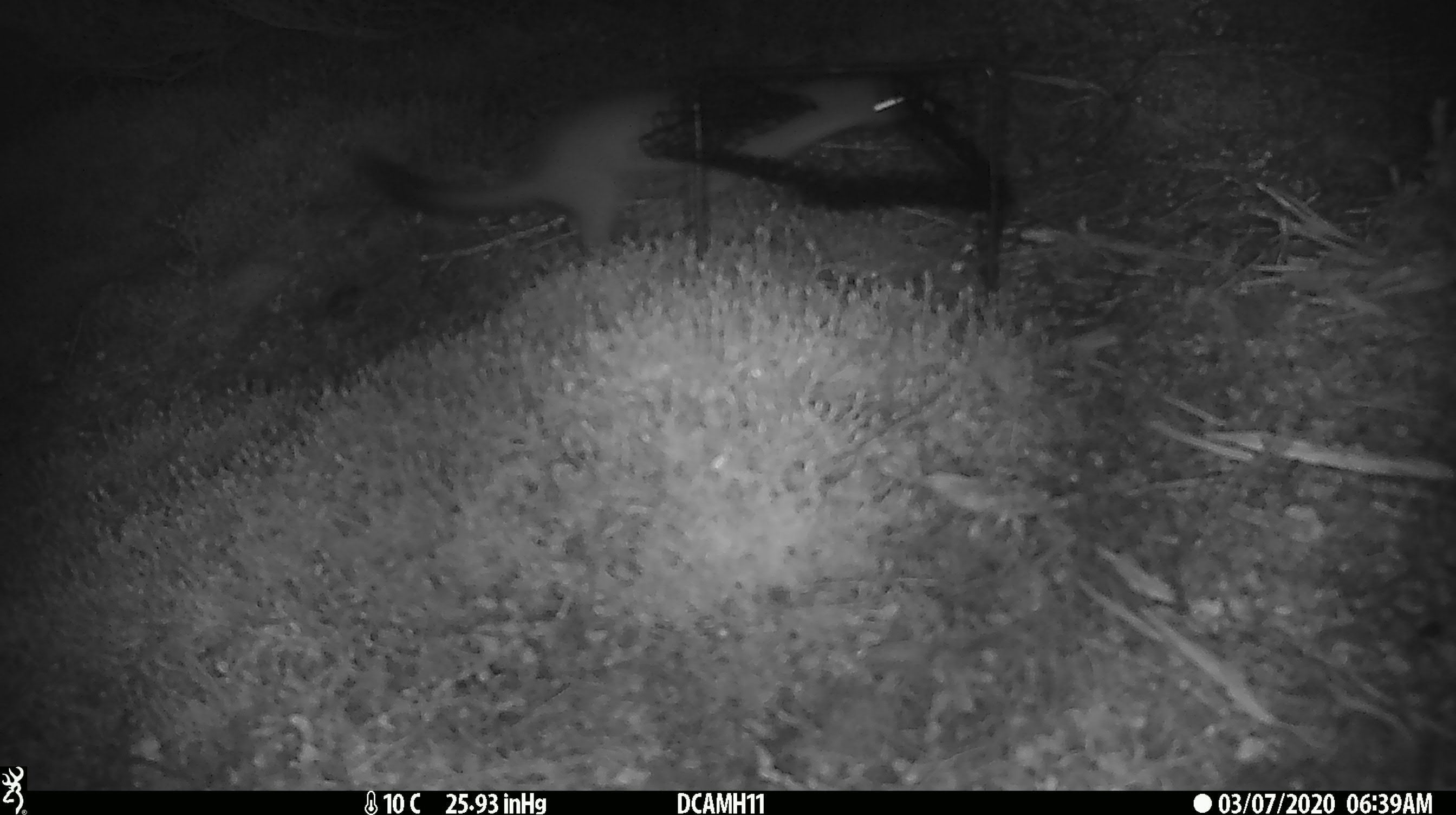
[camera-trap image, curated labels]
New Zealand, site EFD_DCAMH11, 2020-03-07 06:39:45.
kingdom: Animalia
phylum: Chordata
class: Mammalia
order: Carnivora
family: Mustelidae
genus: Mustela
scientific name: Mustela erminea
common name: stoat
Stoat (Mustela erminea).